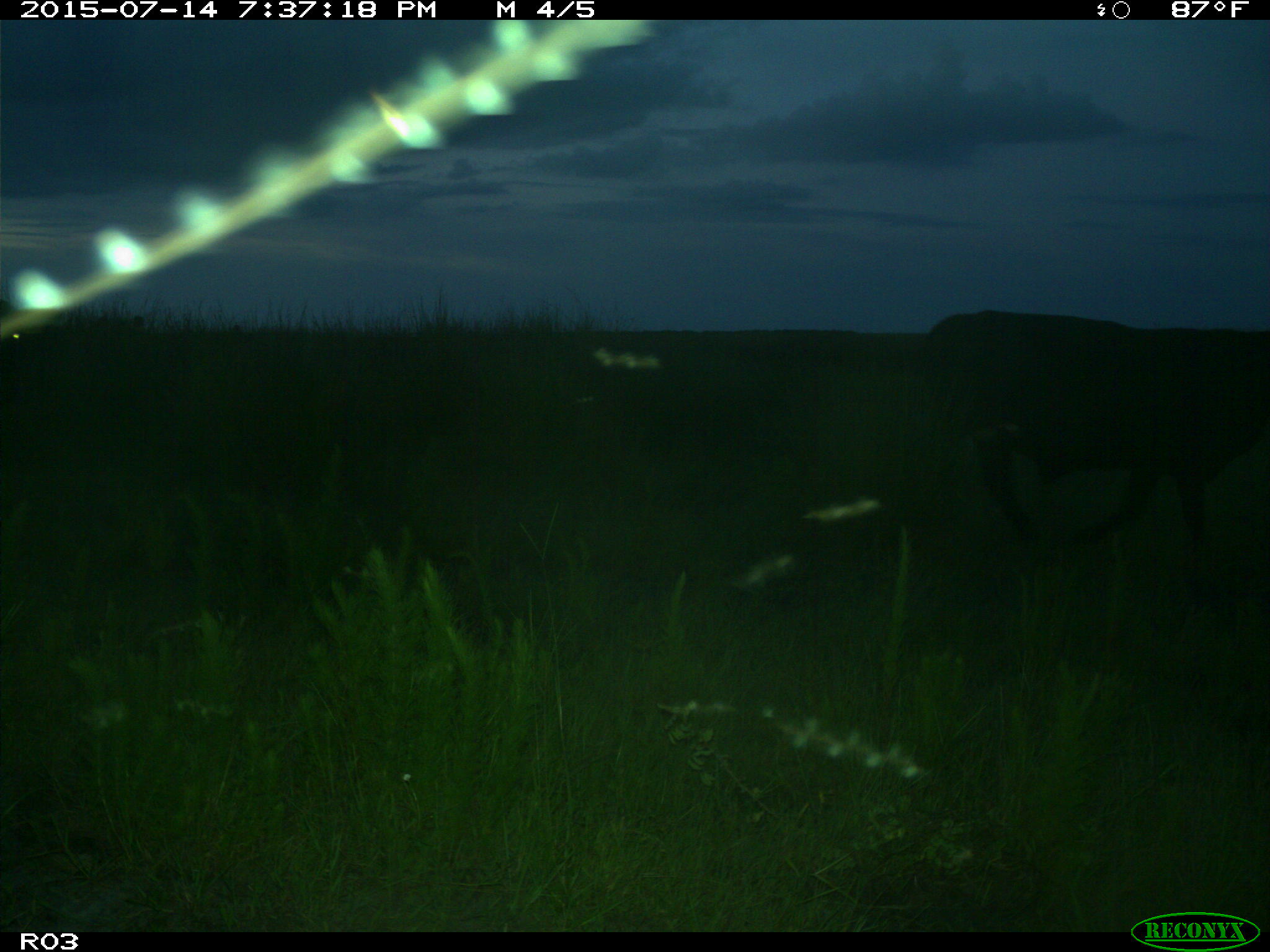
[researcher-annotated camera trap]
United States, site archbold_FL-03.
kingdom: Animalia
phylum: Chordata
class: Mammalia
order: Artiodactyla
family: Bovidae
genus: Bos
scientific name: Bos taurus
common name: domestic cow